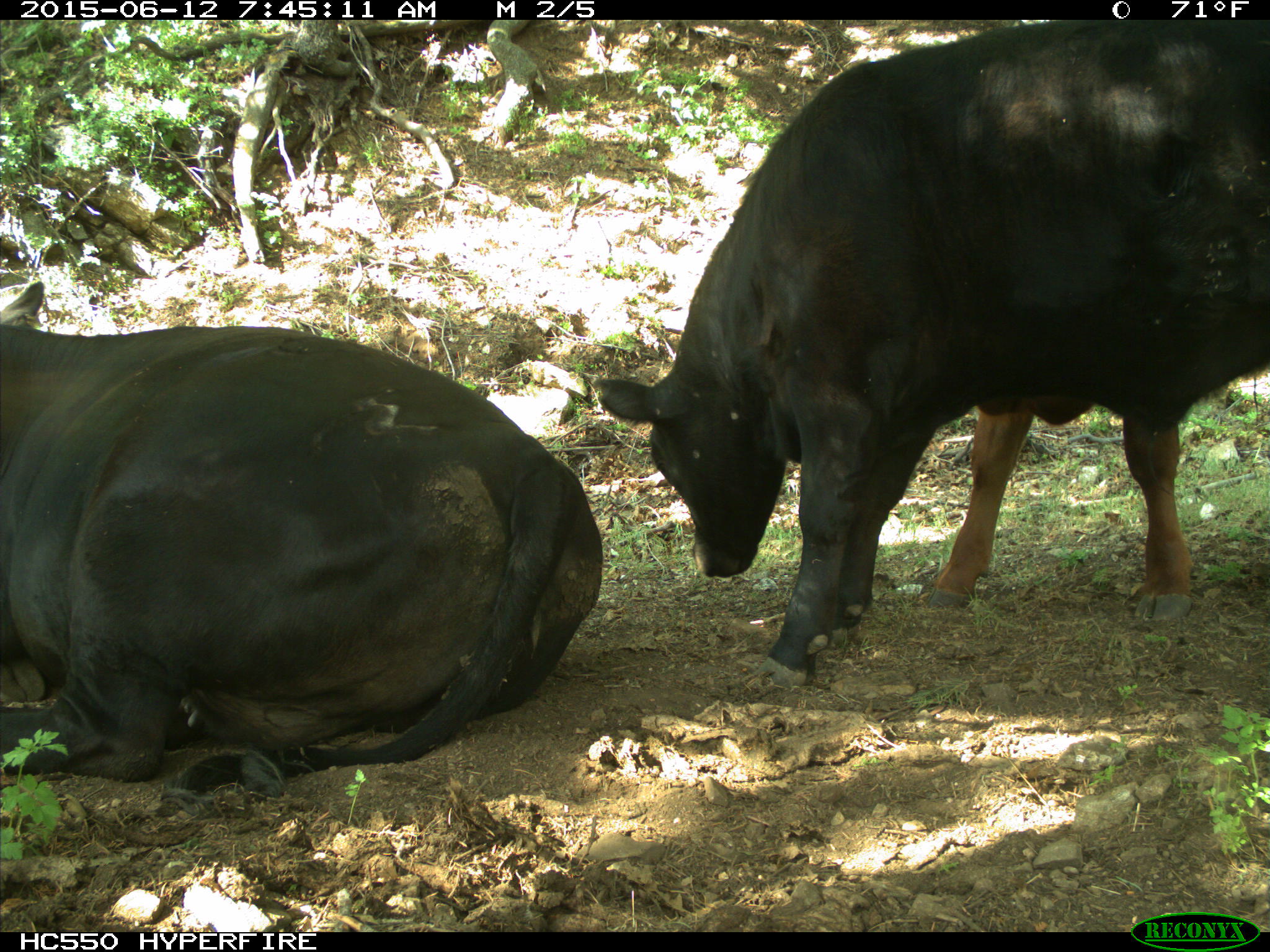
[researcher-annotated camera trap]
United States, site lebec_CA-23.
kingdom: Animalia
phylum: Chordata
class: Mammalia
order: Artiodactyla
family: Bovidae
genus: Bos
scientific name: Bos taurus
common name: domestic cow